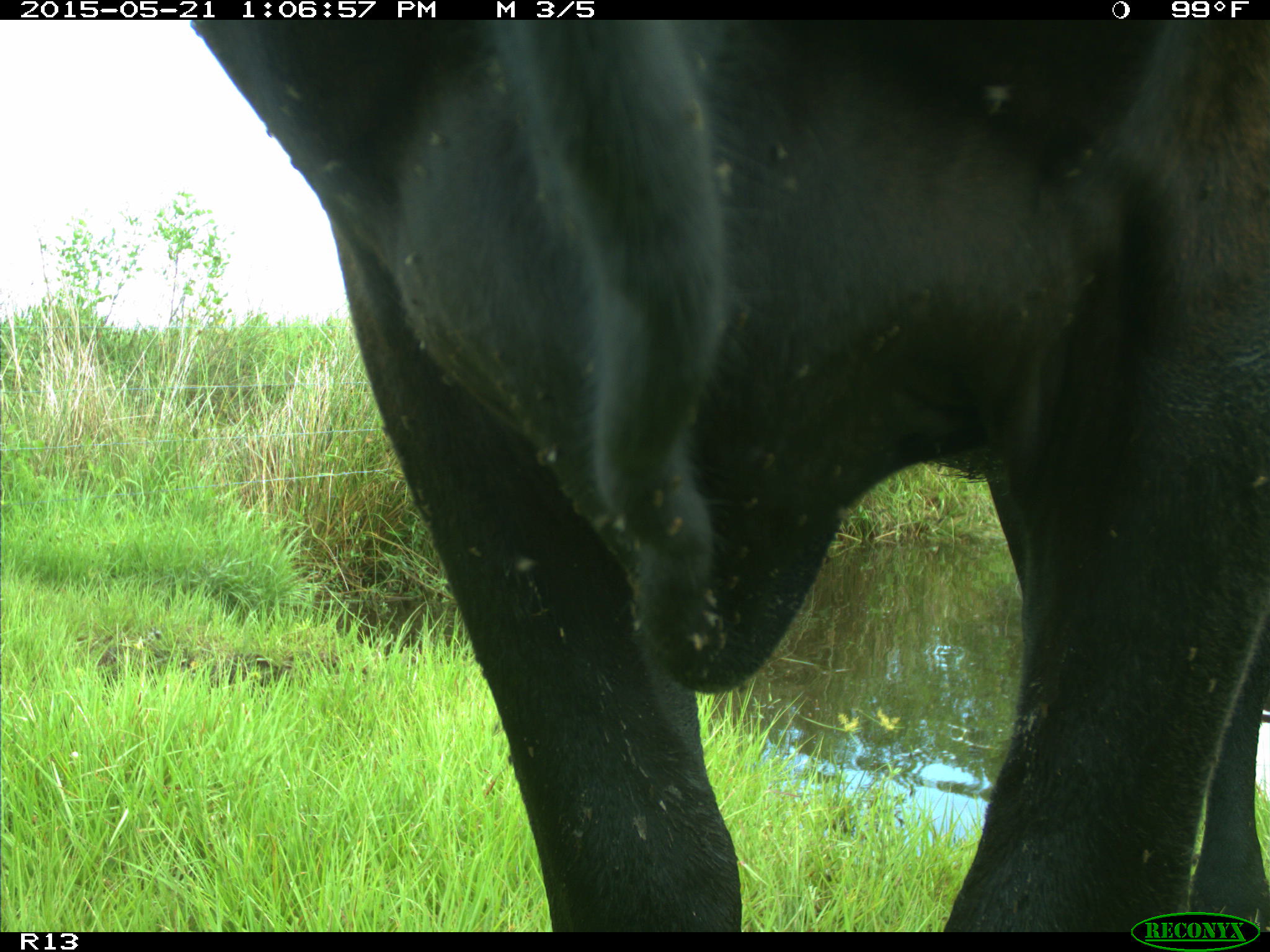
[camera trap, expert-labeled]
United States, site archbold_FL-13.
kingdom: Animalia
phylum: Chordata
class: Mammalia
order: Artiodactyla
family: Bovidae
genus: Bos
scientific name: Bos taurus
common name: domestic cow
Bos taurus (domestic cow).